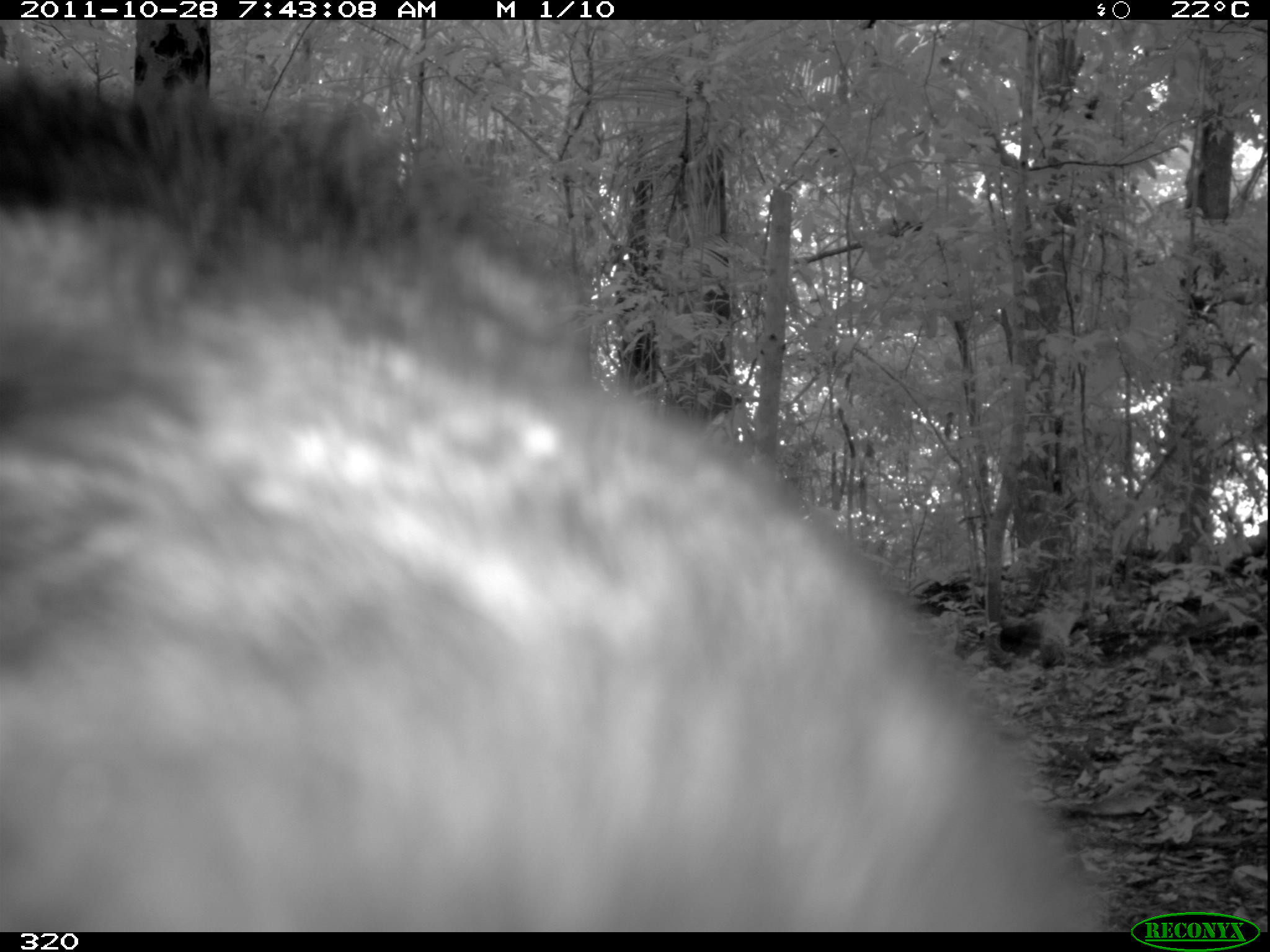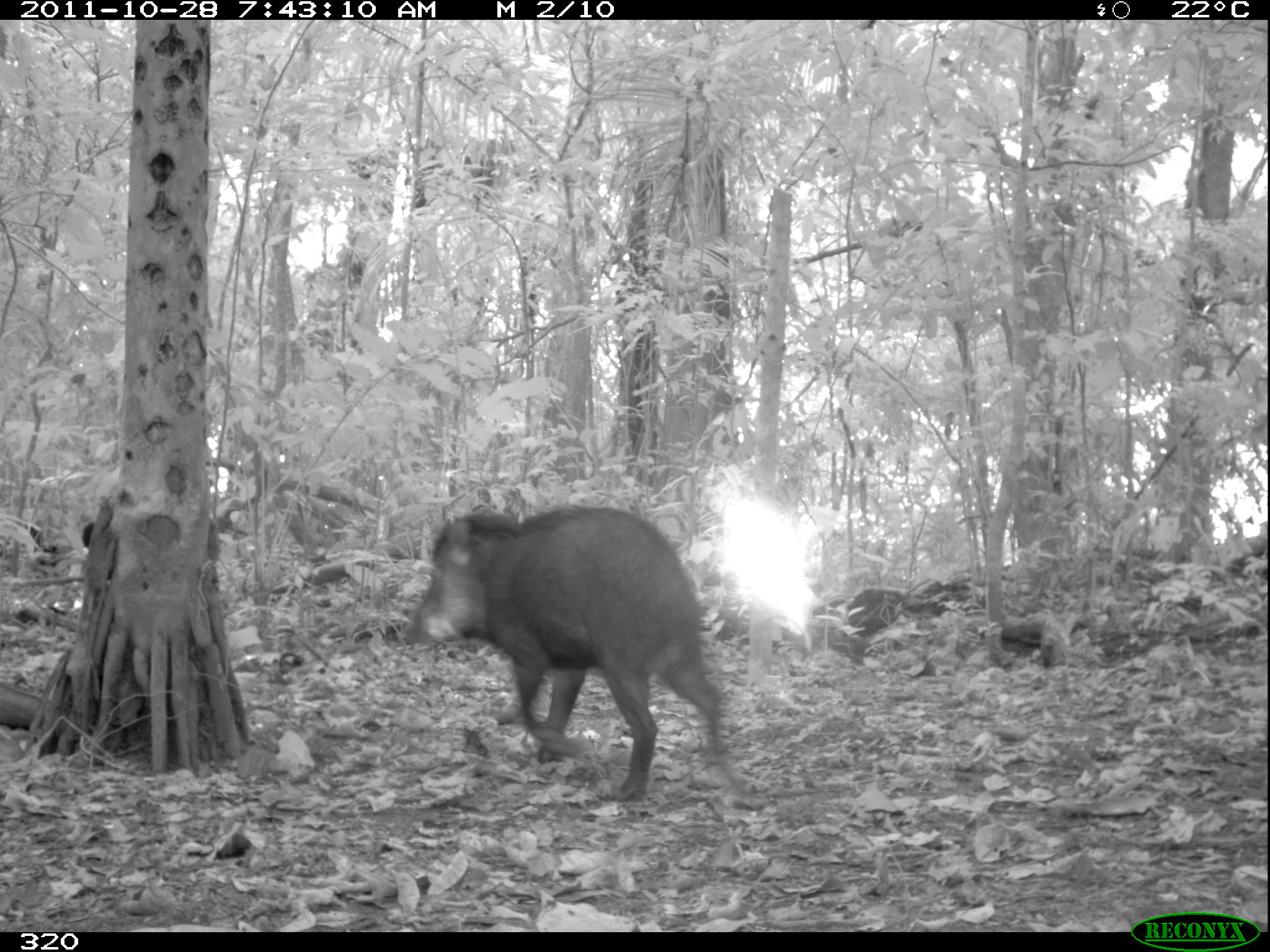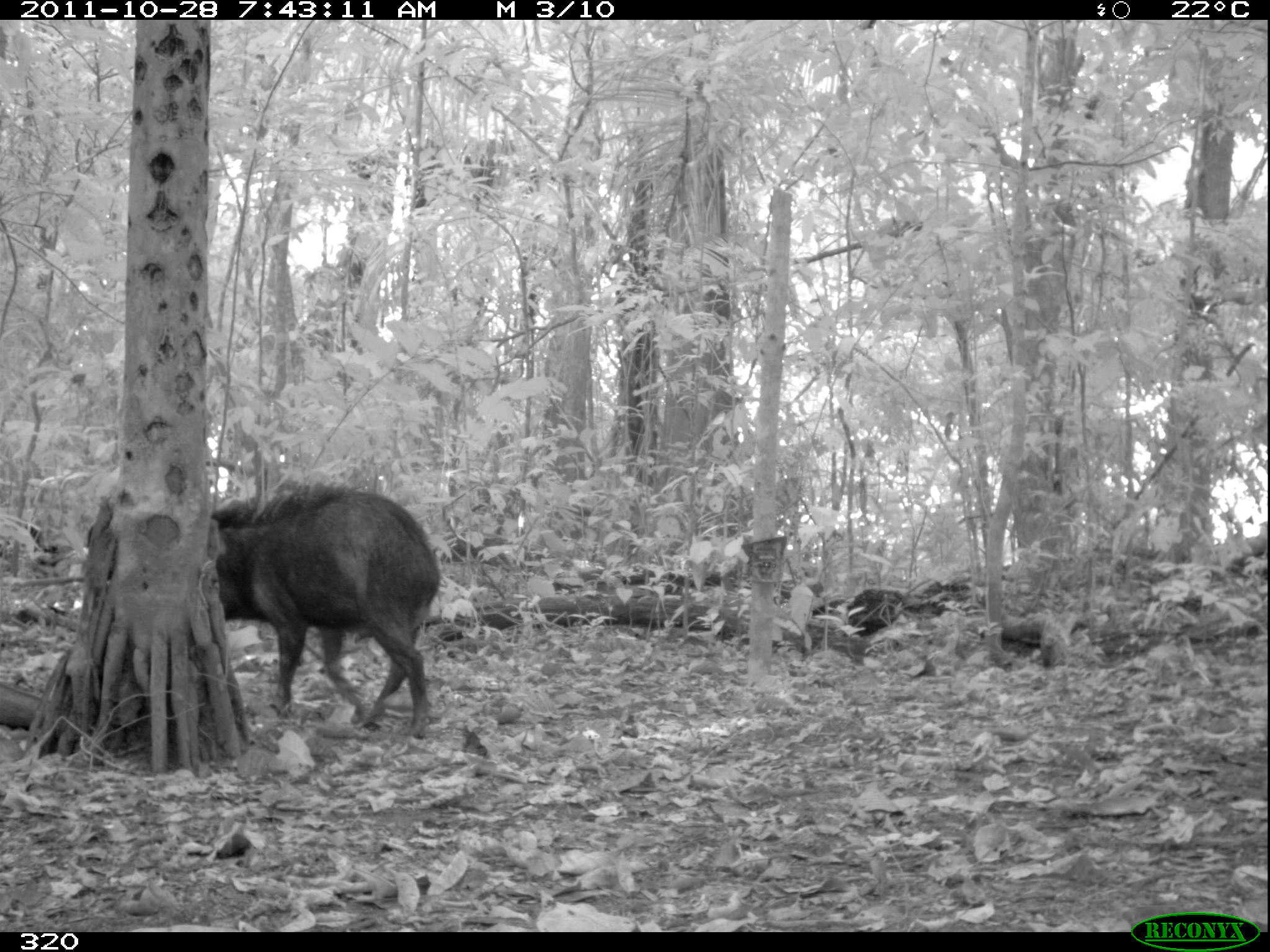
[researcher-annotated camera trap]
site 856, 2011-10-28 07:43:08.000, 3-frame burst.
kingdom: Animalia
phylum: Chordata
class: Mammalia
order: Artiodactyla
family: Tayassuidae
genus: Tayassu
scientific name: Tayassu pecari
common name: white-lipped peccary